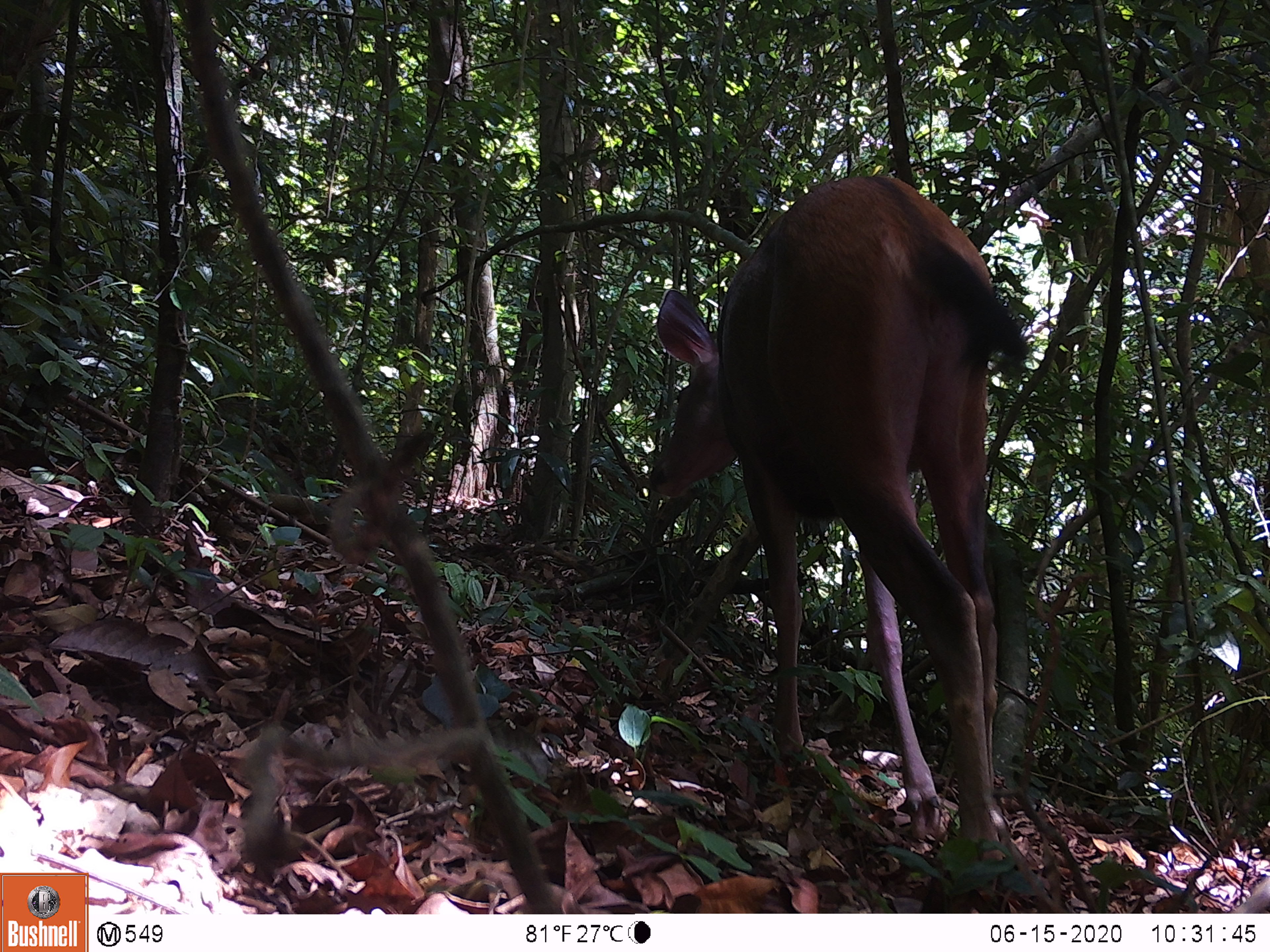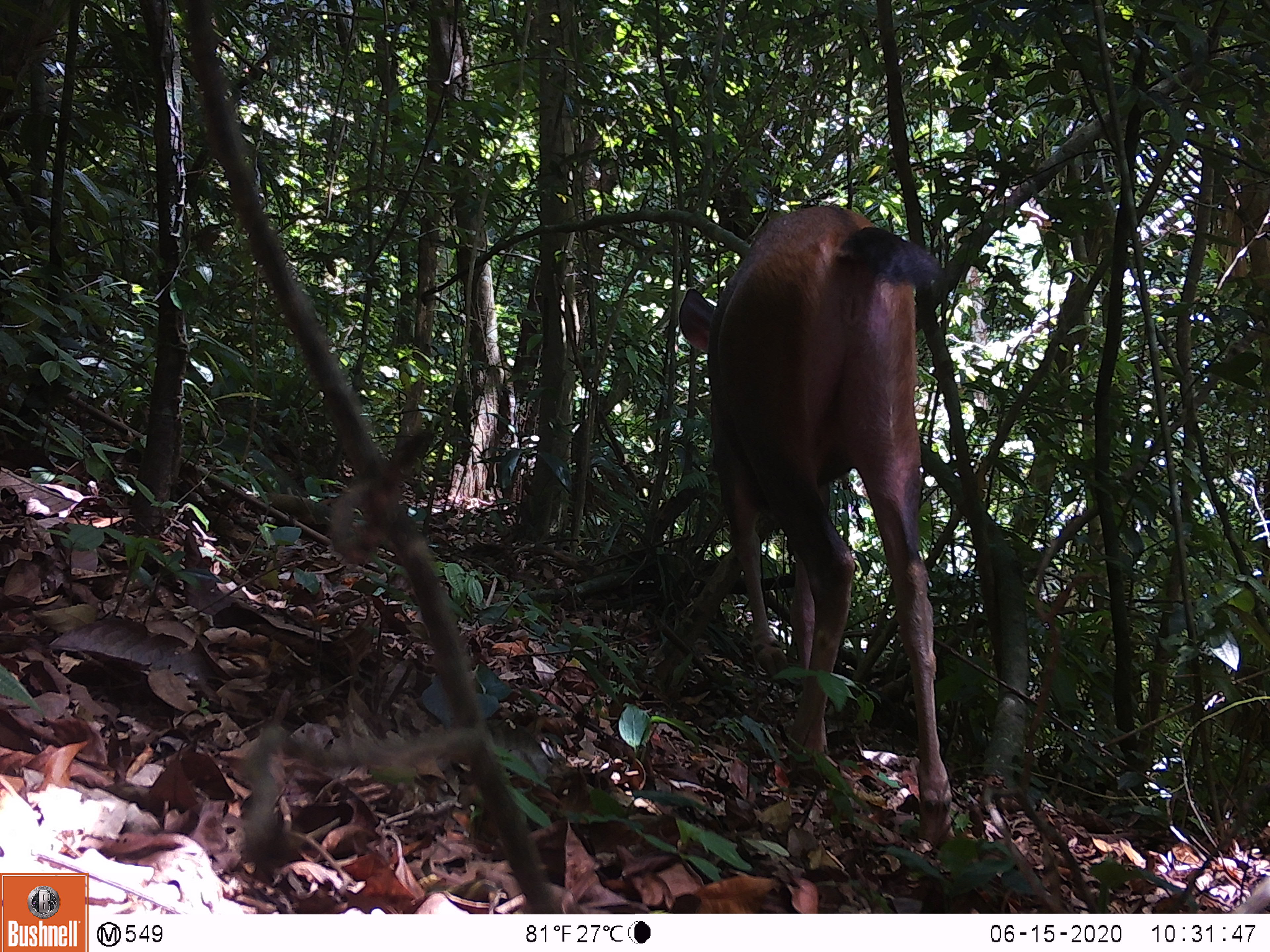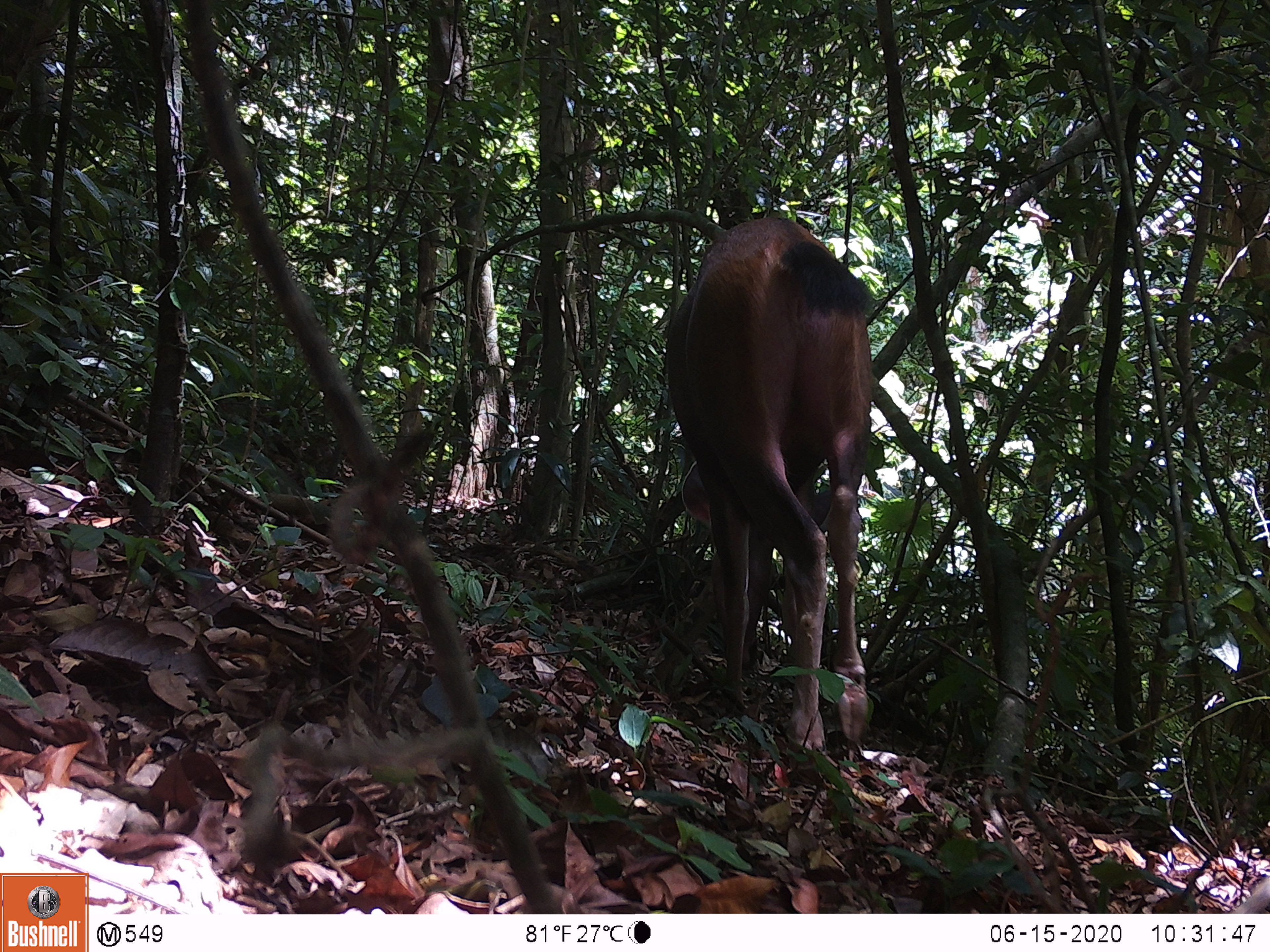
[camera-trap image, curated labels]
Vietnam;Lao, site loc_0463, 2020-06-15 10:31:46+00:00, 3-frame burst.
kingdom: Animalia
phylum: Chordata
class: Mammalia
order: Artiodactyla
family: Cervidae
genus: Rusa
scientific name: Rusa unicolor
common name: sambar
Sambar (Rusa unicolor). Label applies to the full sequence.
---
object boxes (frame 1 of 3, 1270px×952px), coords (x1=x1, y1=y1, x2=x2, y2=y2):
sambar: (x1=648, y1=172, x2=1031, y2=861)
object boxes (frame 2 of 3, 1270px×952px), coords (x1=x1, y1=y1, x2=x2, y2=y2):
sambar: (x1=678, y1=204, x2=955, y2=848)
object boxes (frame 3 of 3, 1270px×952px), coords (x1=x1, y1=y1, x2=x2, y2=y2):
sambar: (x1=666, y1=217, x2=873, y2=752)